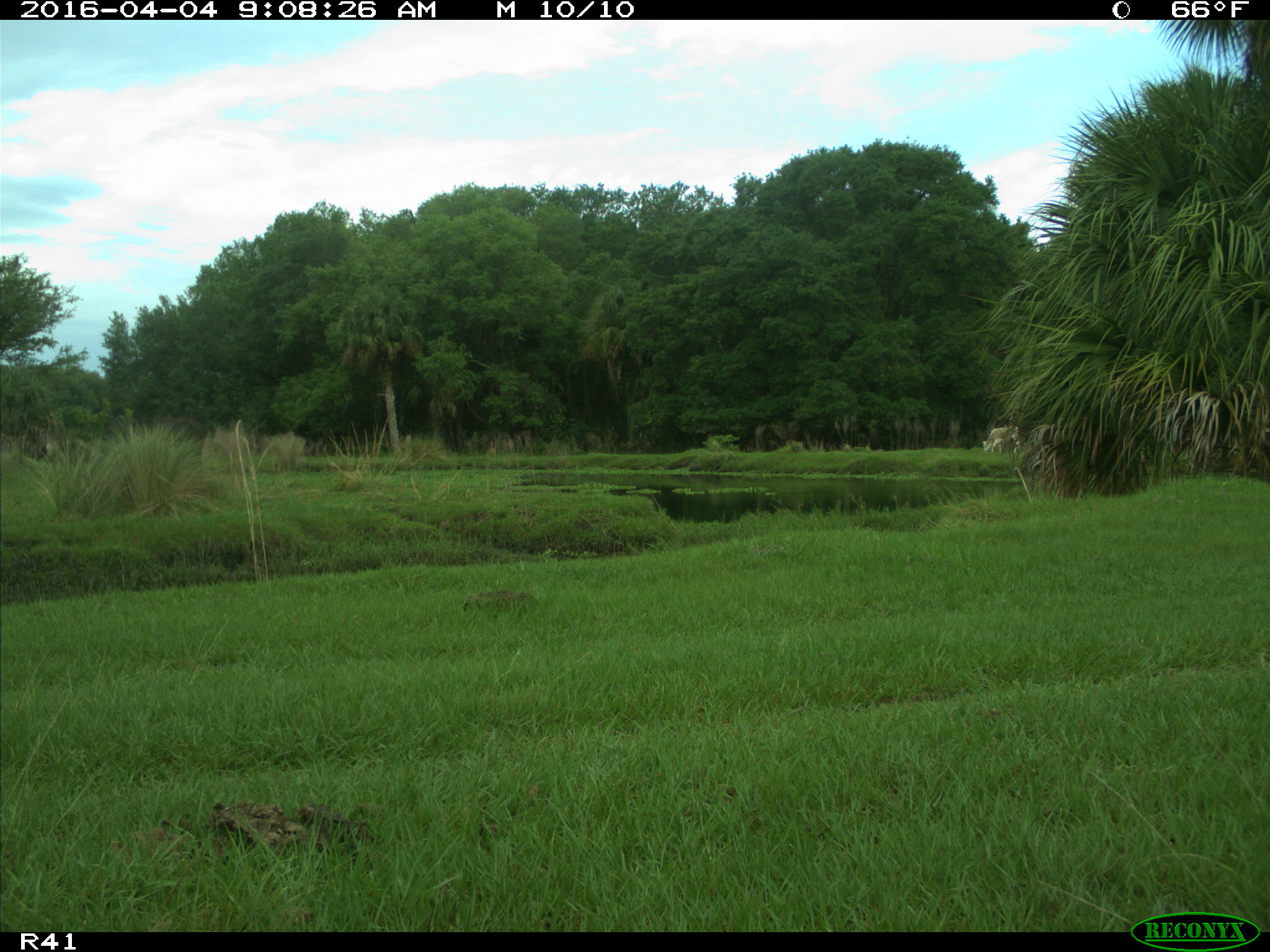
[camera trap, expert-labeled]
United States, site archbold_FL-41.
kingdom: Animalia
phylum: Chordata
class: Mammalia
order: Artiodactyla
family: Bovidae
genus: Bos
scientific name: Bos taurus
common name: domestic cow